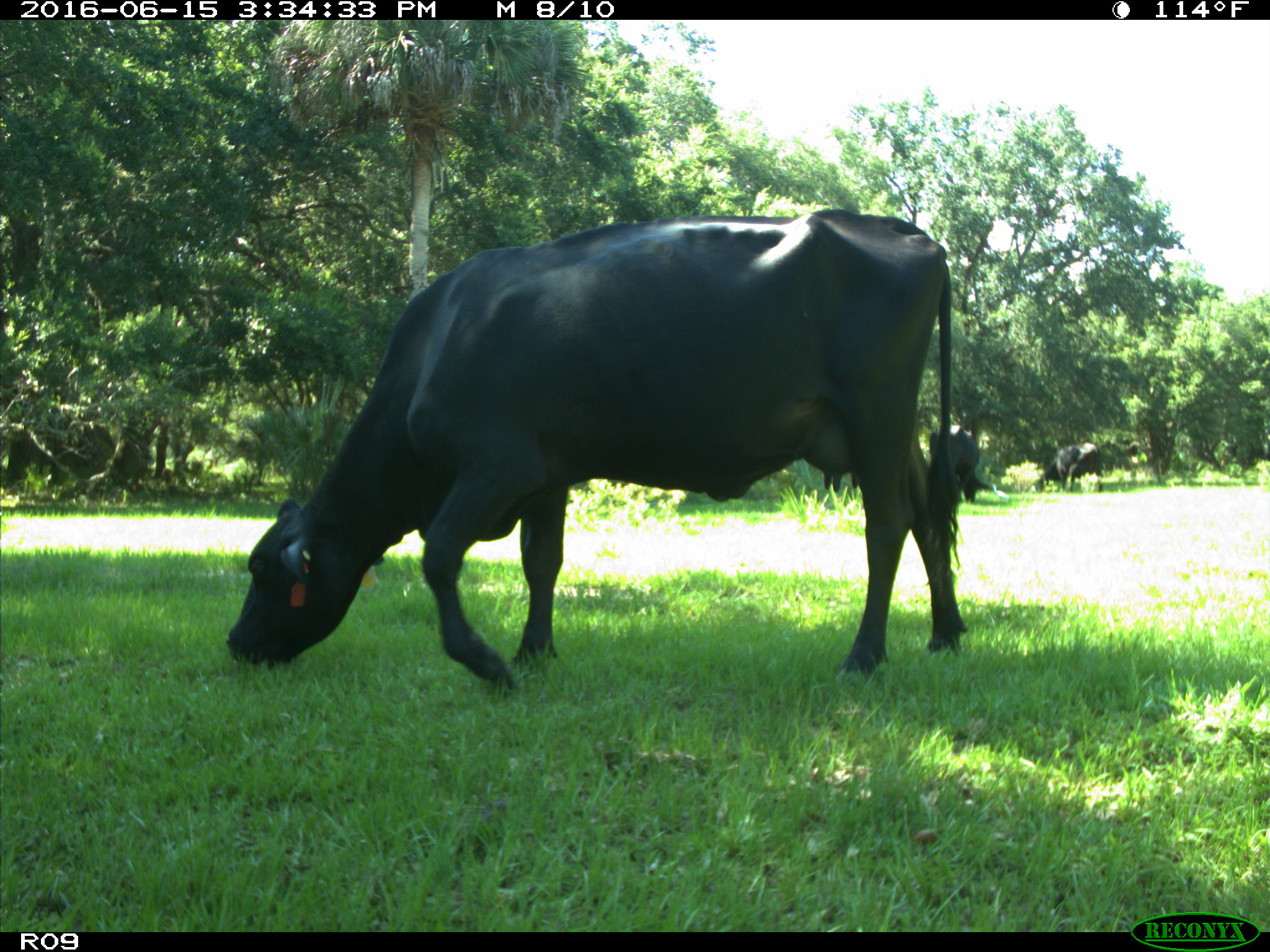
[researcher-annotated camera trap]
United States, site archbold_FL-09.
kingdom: Animalia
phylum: Chordata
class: Mammalia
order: Artiodactyla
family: Bovidae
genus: Bos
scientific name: Bos taurus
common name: domestic cow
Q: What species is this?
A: Bos taurus (domestic cow).